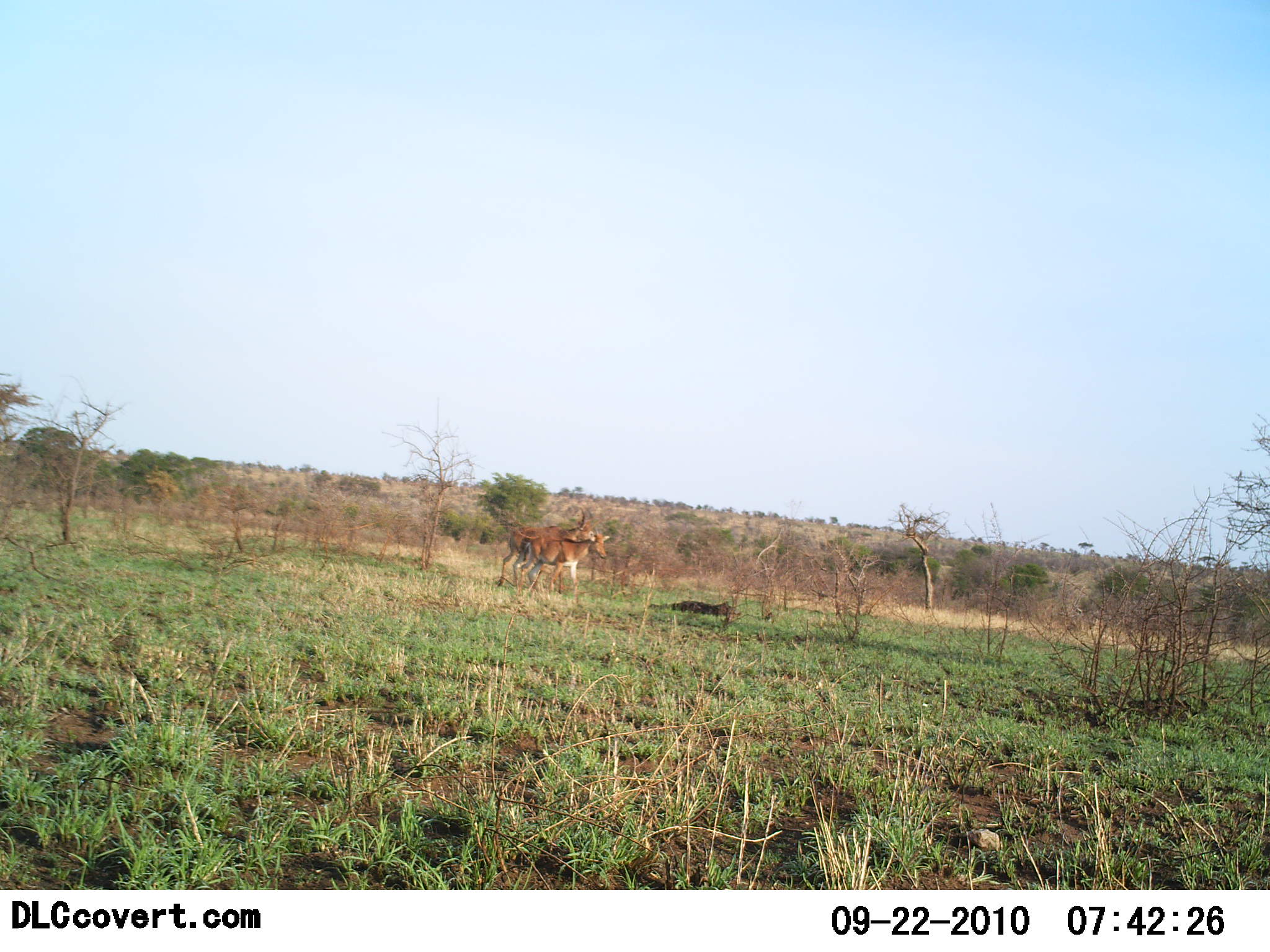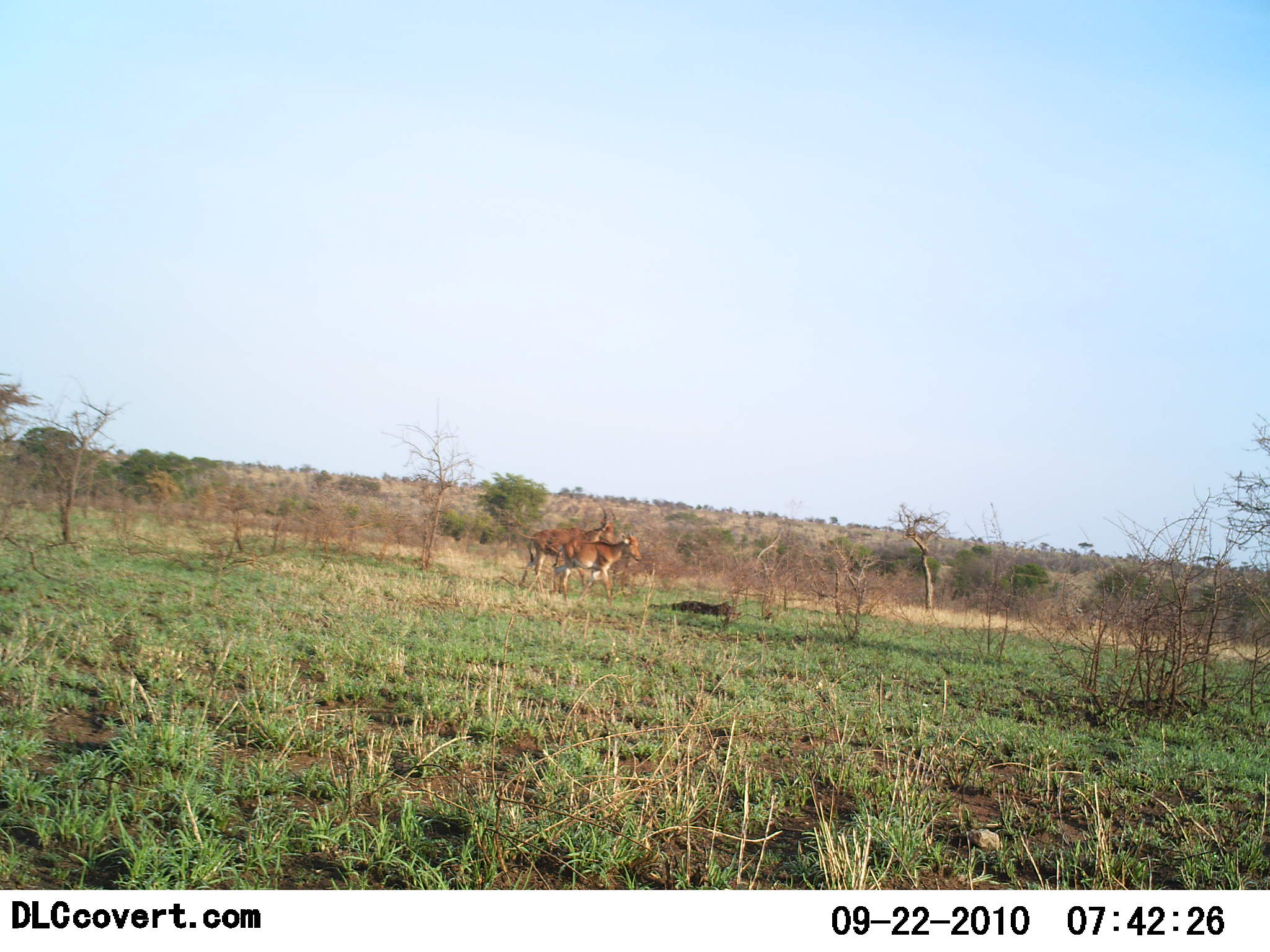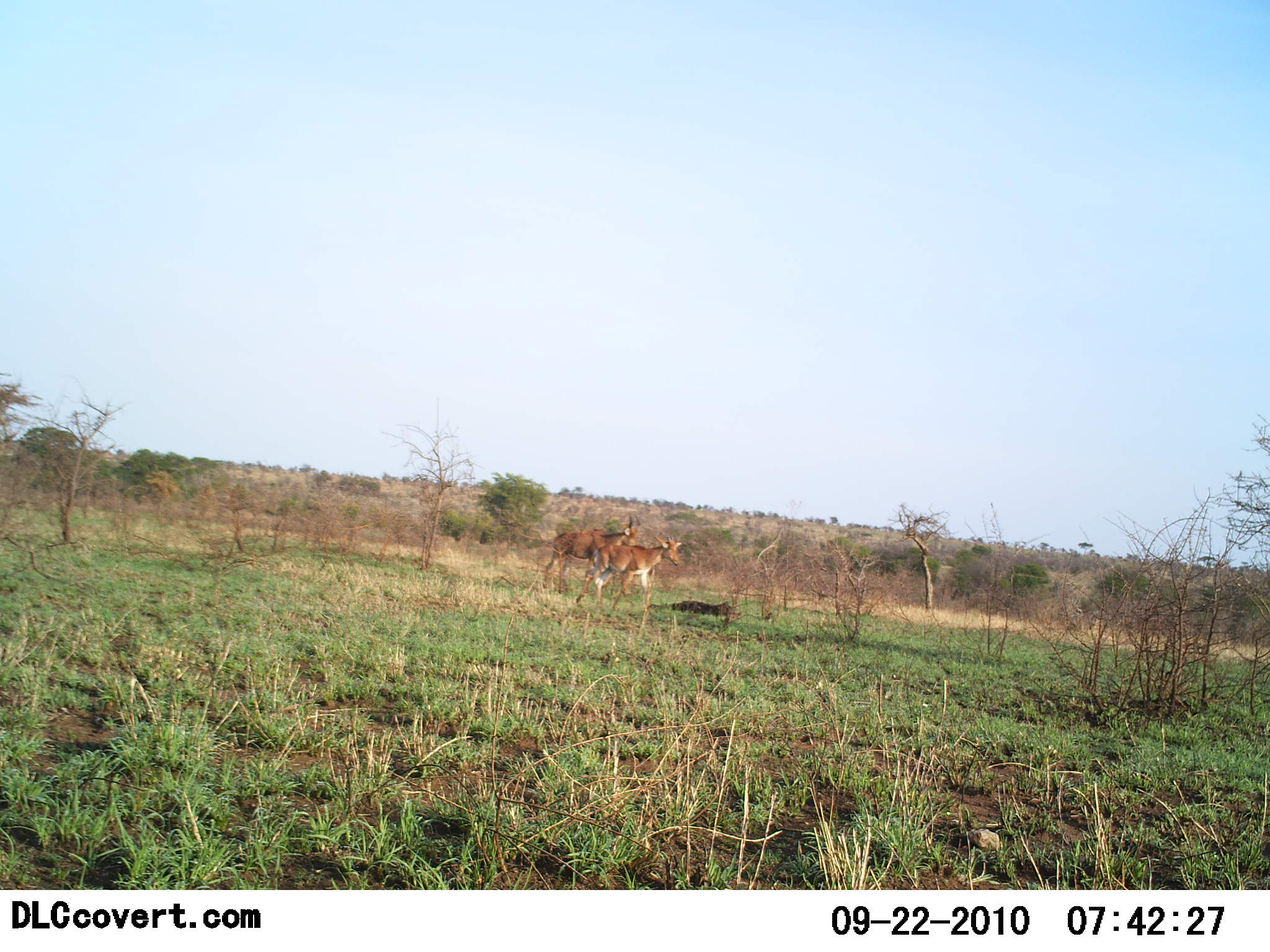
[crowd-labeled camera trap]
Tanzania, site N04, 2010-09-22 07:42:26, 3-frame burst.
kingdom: Animalia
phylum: Chordata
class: Mammalia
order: Artiodactyla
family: Bovidae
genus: Nanger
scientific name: Nanger granti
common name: grant's gazelle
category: gazellegrants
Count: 2.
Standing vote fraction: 42%.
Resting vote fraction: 0%.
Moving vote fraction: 75%.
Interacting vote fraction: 0%.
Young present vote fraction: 0%.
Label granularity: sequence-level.